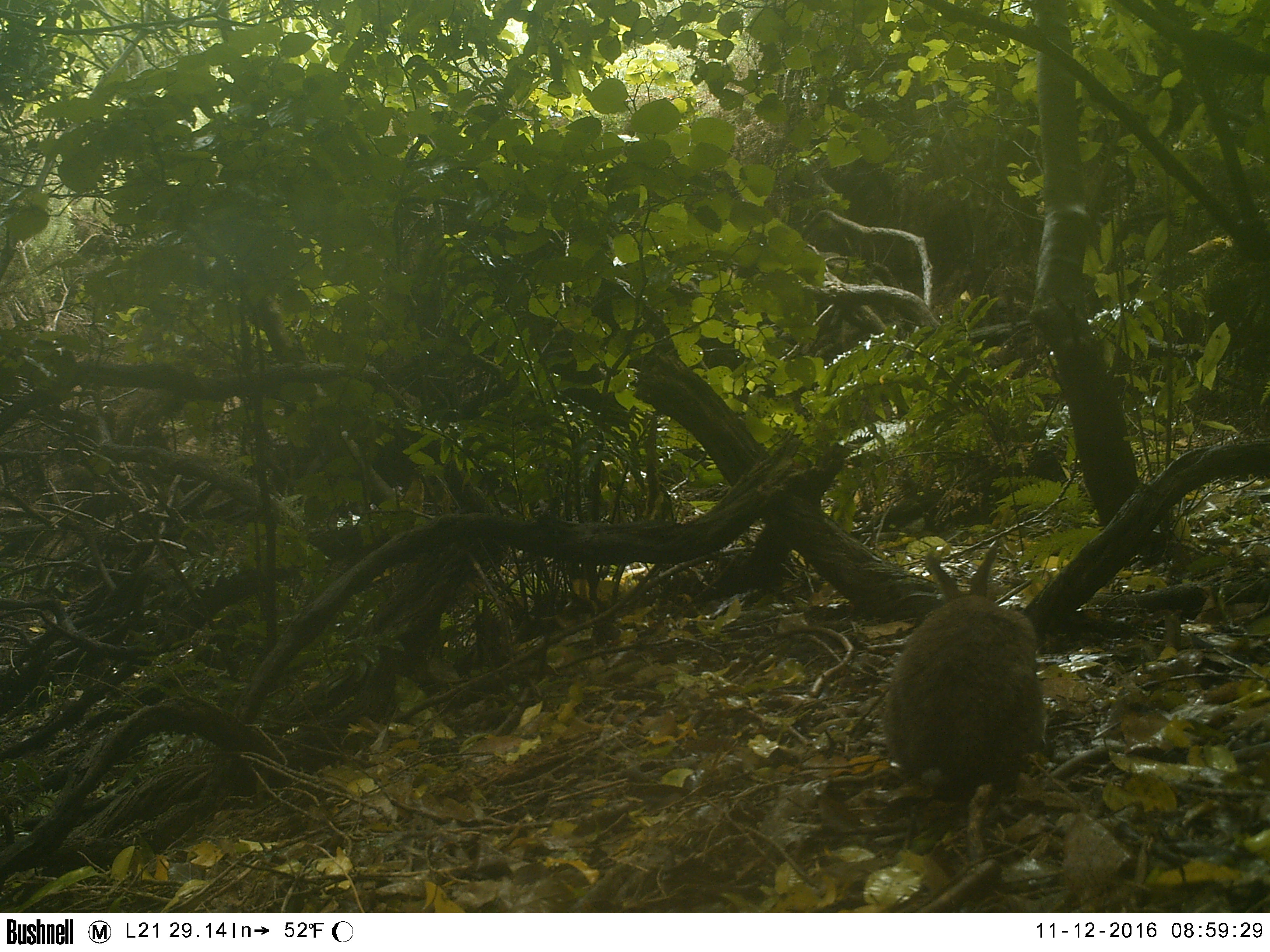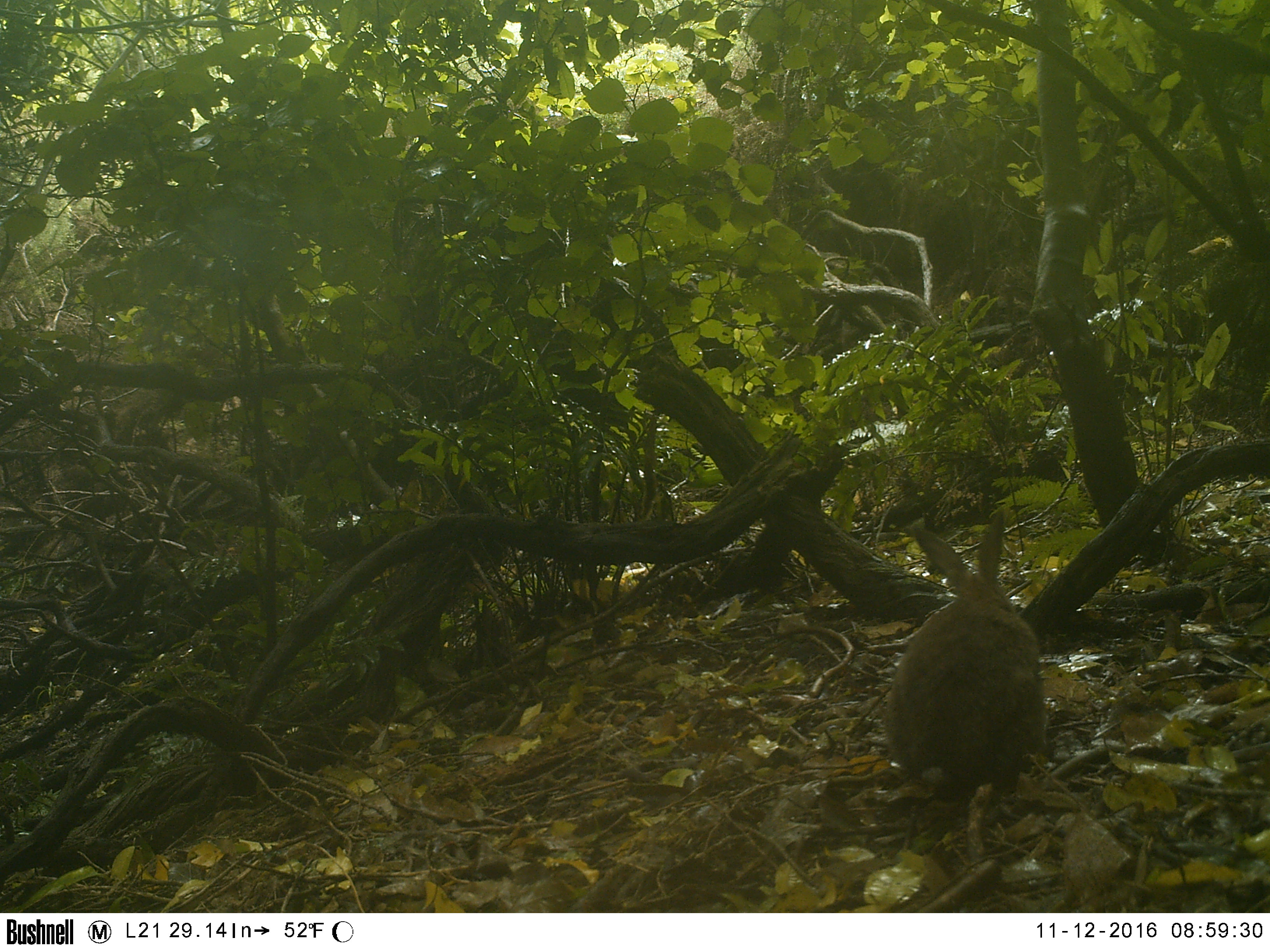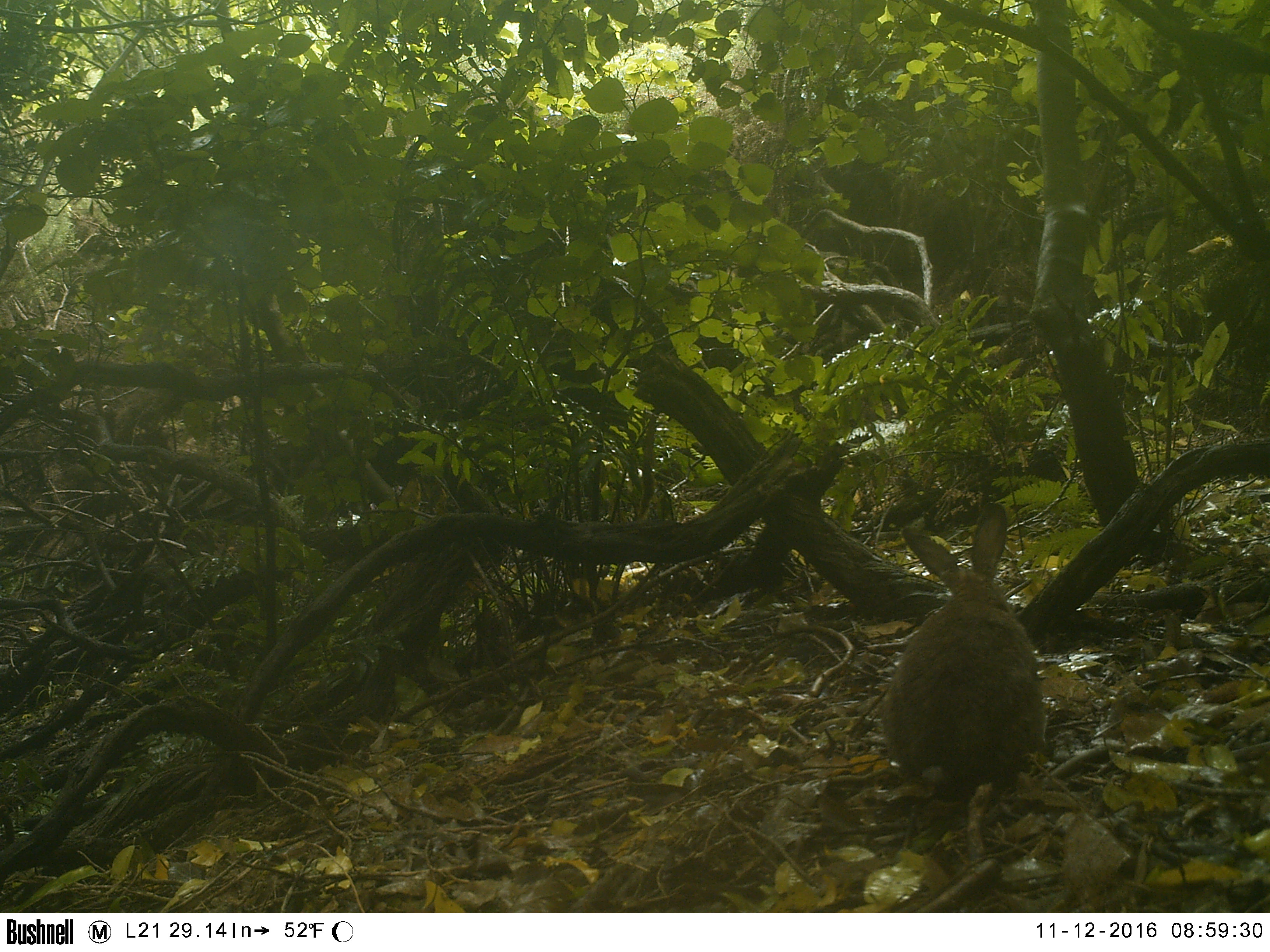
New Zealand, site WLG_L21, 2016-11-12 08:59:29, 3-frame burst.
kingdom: Animalia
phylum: Chordata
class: Mammalia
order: Lagomorpha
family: Leporidae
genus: Oryctolagus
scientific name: Oryctolagus cuniculus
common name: european rabbit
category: rabbit